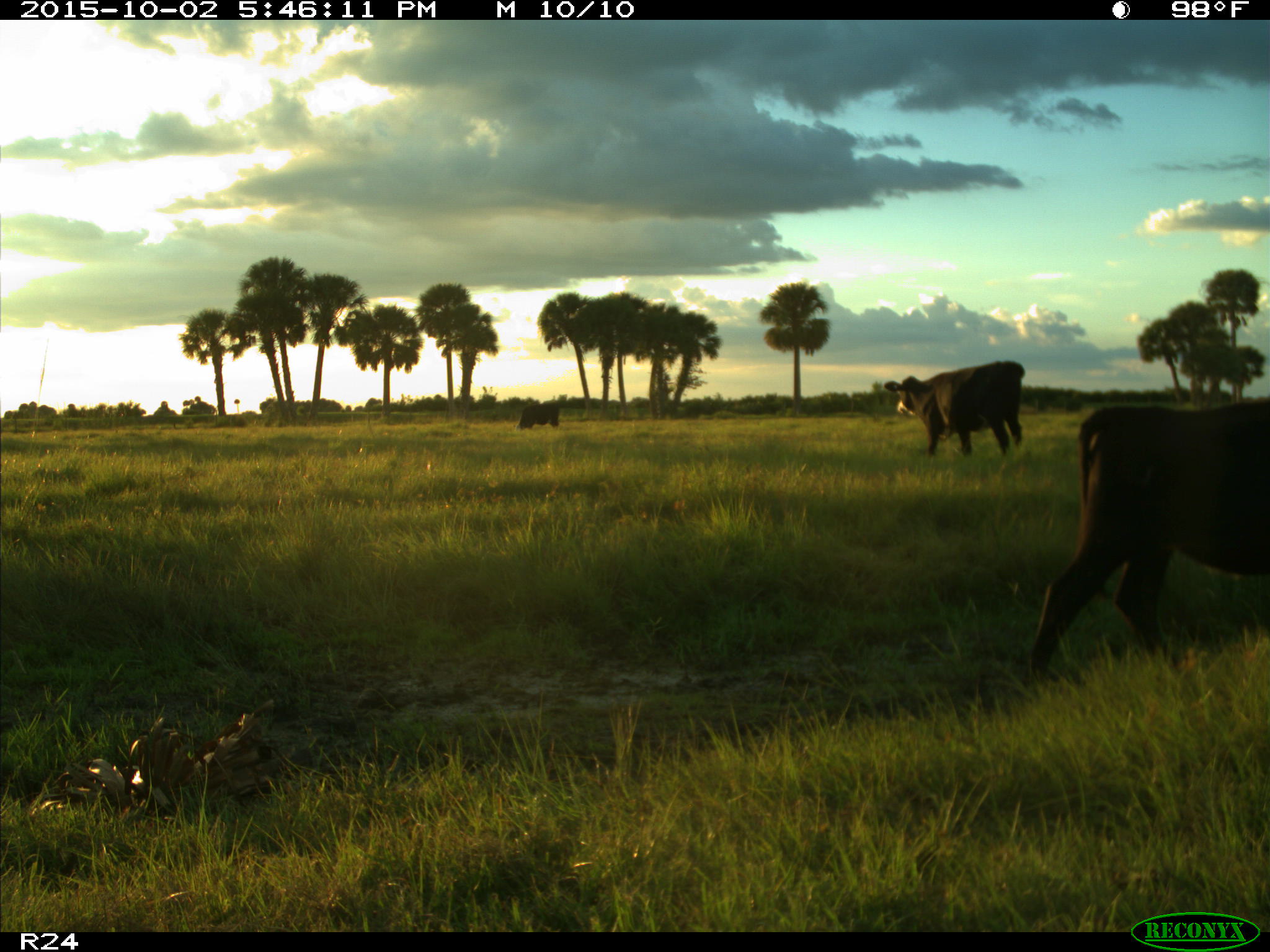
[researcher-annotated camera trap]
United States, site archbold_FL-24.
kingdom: Animalia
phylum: Chordata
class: Mammalia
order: Artiodactyla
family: Bovidae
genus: Bos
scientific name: Bos taurus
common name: domestic cow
Bos taurus (domestic cow).